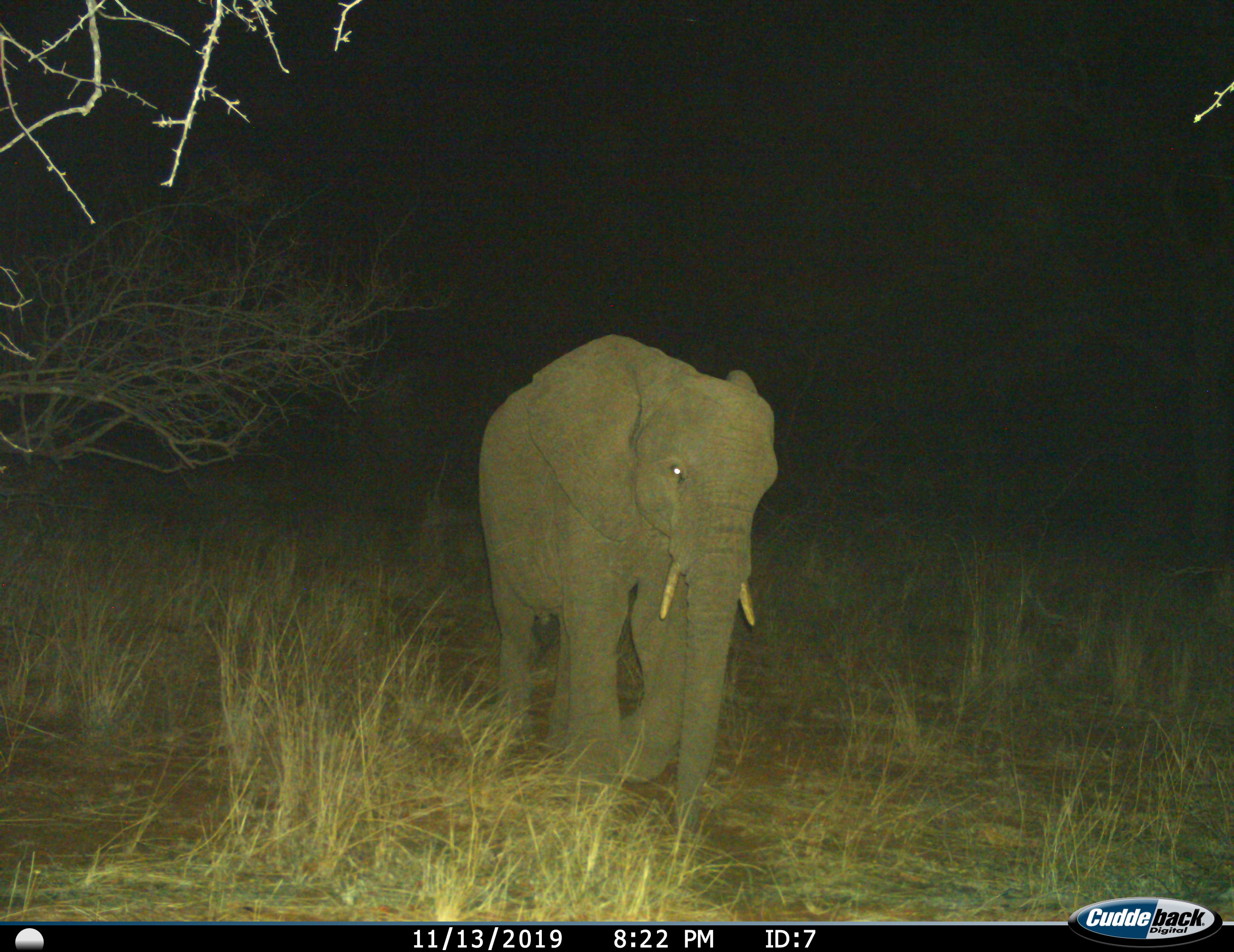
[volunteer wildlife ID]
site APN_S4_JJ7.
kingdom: Animalia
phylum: Chordata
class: Mammalia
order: Proboscidea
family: Elephantidae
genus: Loxodonta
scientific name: Loxodonta africana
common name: african bush elephant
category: elephant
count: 1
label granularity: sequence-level